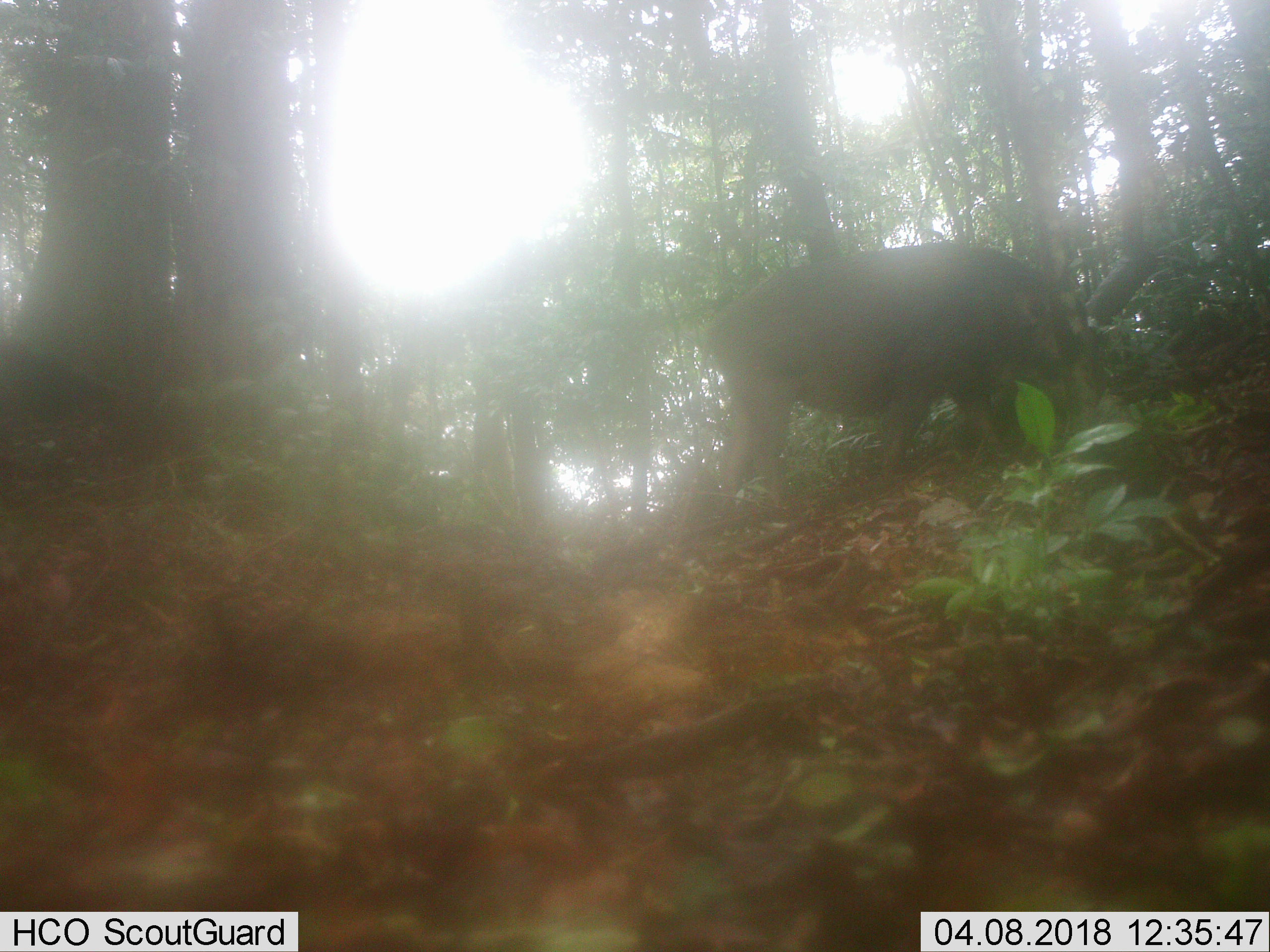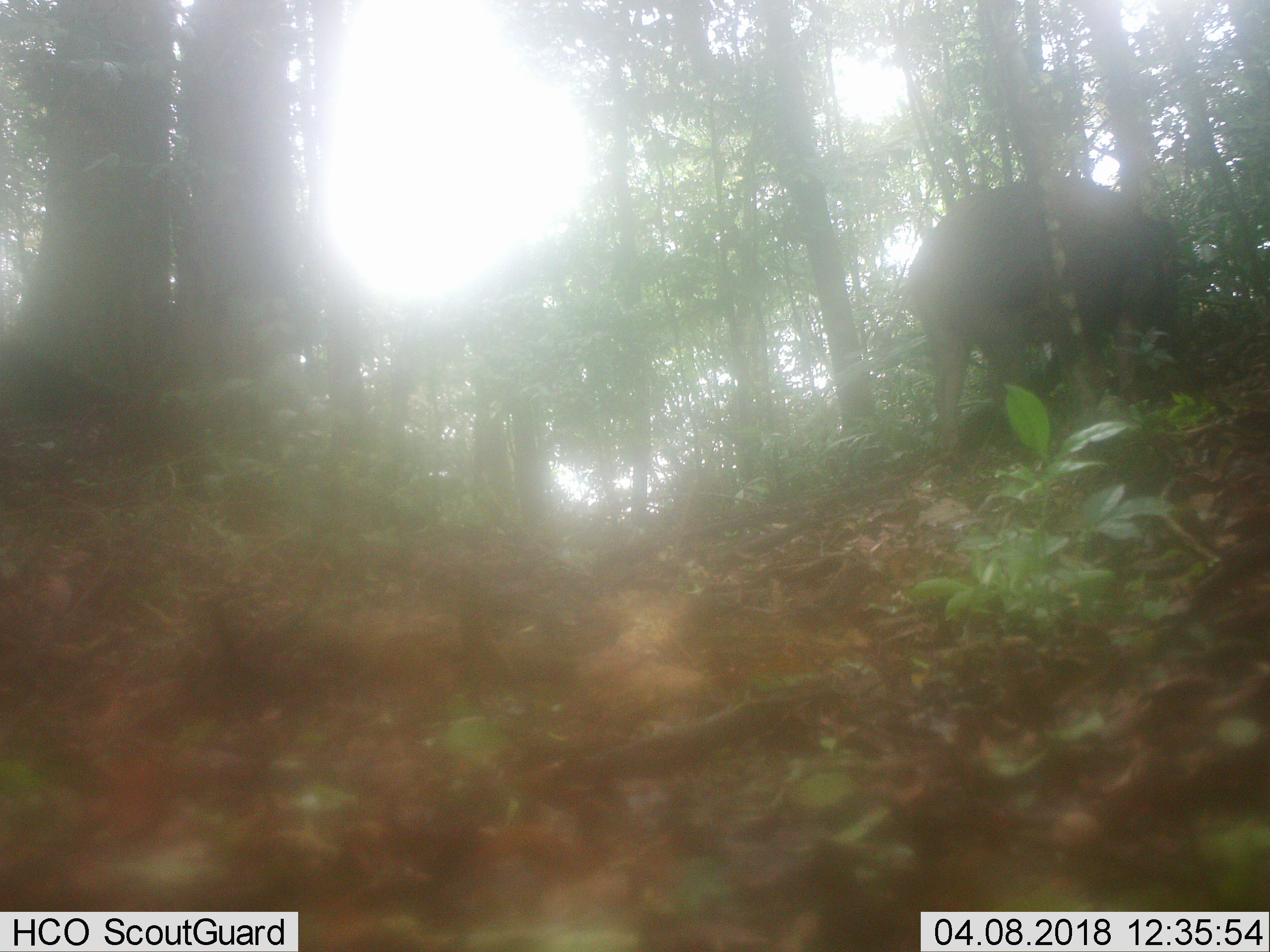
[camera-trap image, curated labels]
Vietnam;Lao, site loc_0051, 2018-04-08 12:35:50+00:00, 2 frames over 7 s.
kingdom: Animalia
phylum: Chordata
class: Mammalia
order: Artiodactyla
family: Suidae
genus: Sus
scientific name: Sus scrofa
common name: eurasian wild pig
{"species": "eurasian wild pig (Sus scrofa)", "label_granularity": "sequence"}